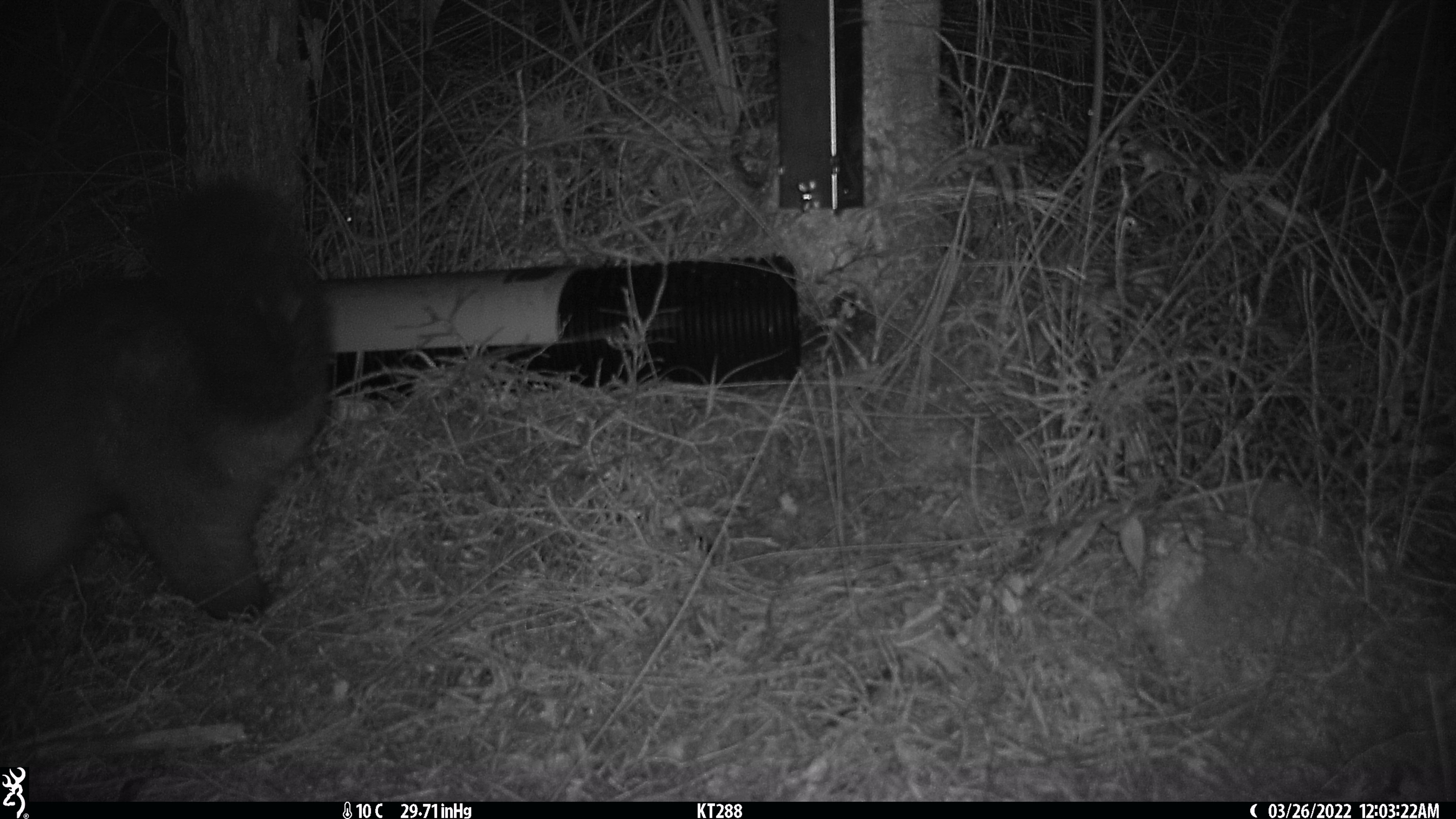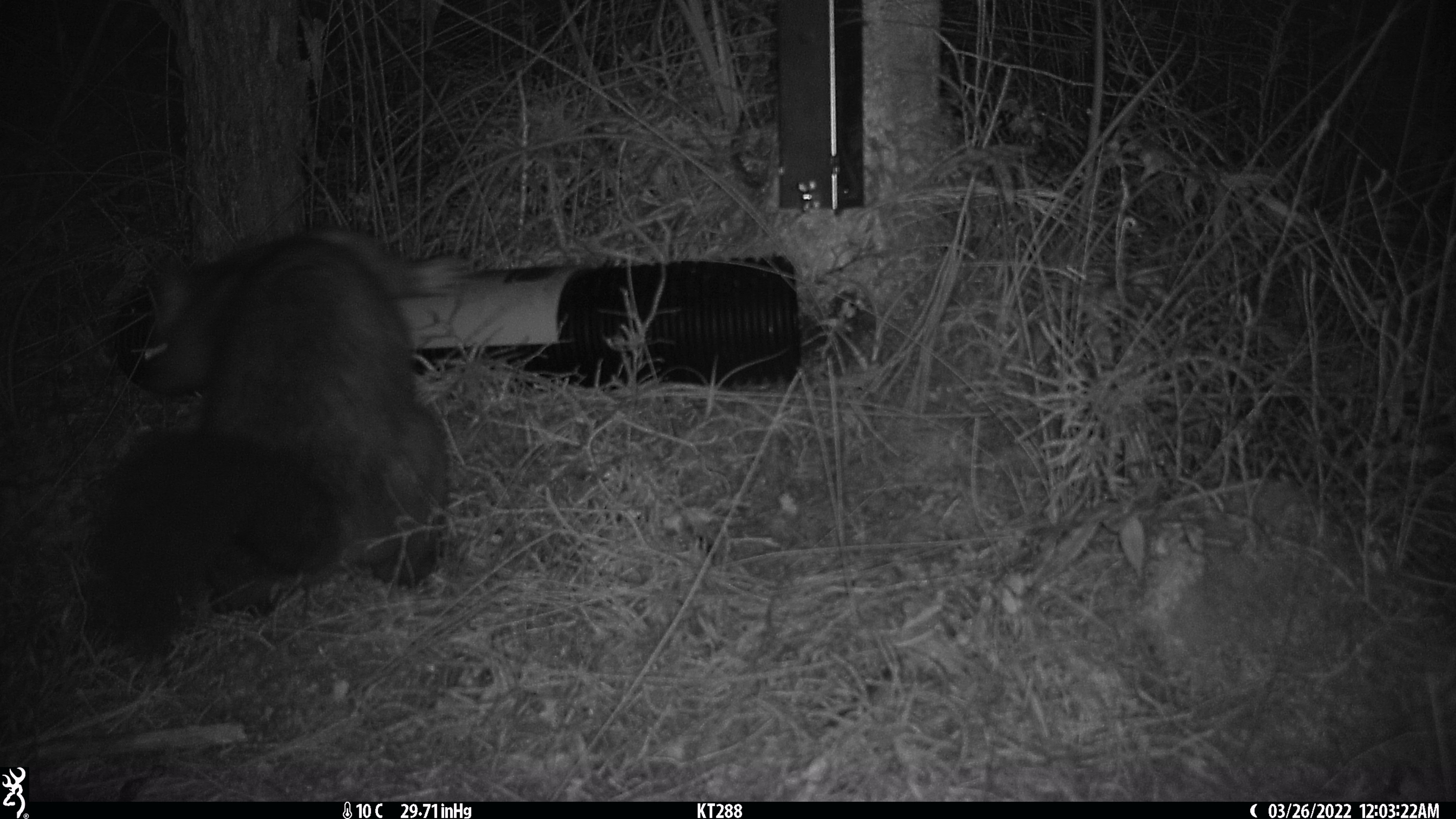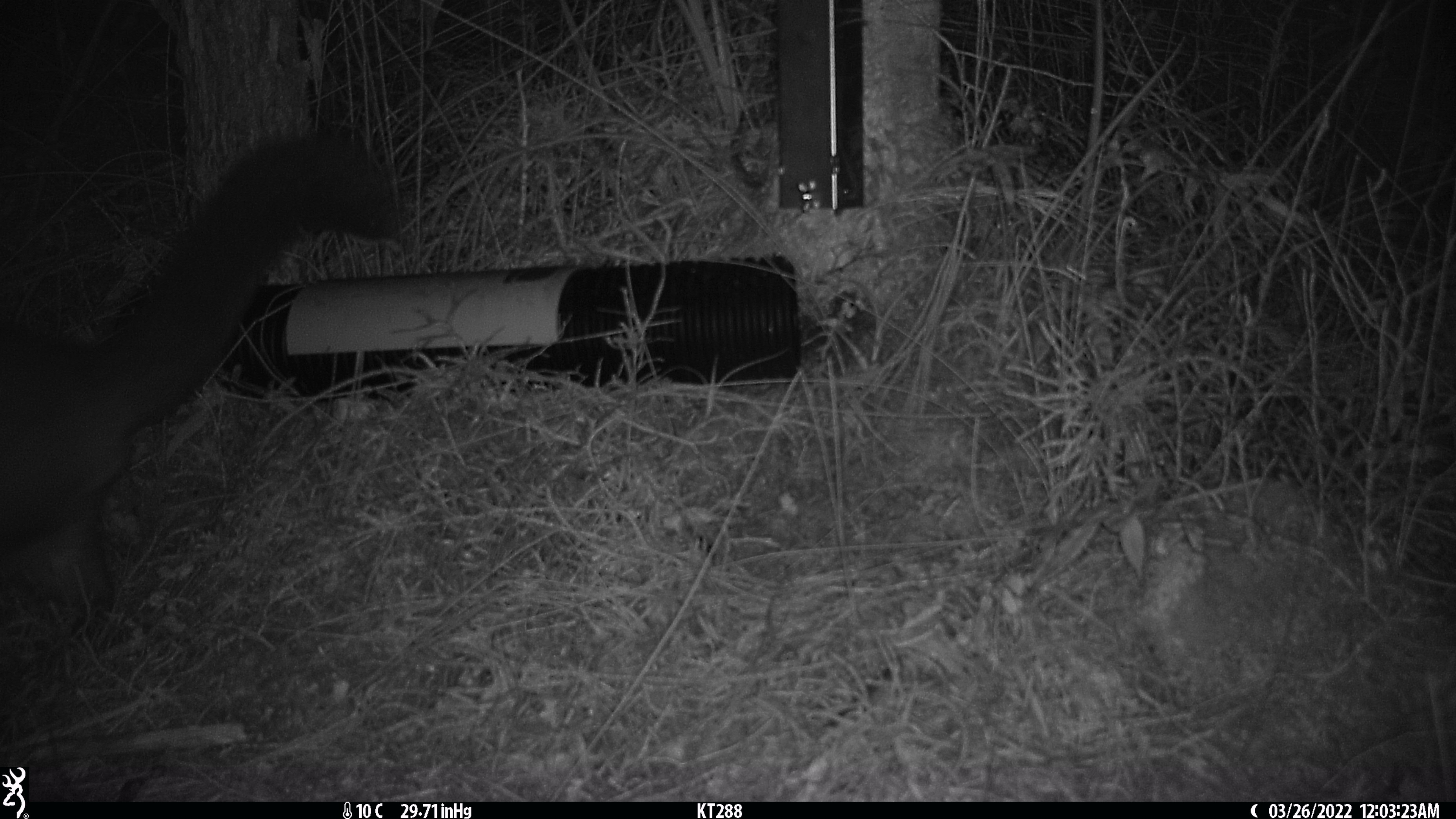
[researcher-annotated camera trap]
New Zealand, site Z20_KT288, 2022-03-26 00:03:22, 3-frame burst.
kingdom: Animalia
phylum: Chordata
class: Mammalia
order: Diprotodontia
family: Phalangeridae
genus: Trichosurus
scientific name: Trichosurus vulpecula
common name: common brushtail possum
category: possum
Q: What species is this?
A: Possum (common brushtail possum) (Trichosurus vulpecula).